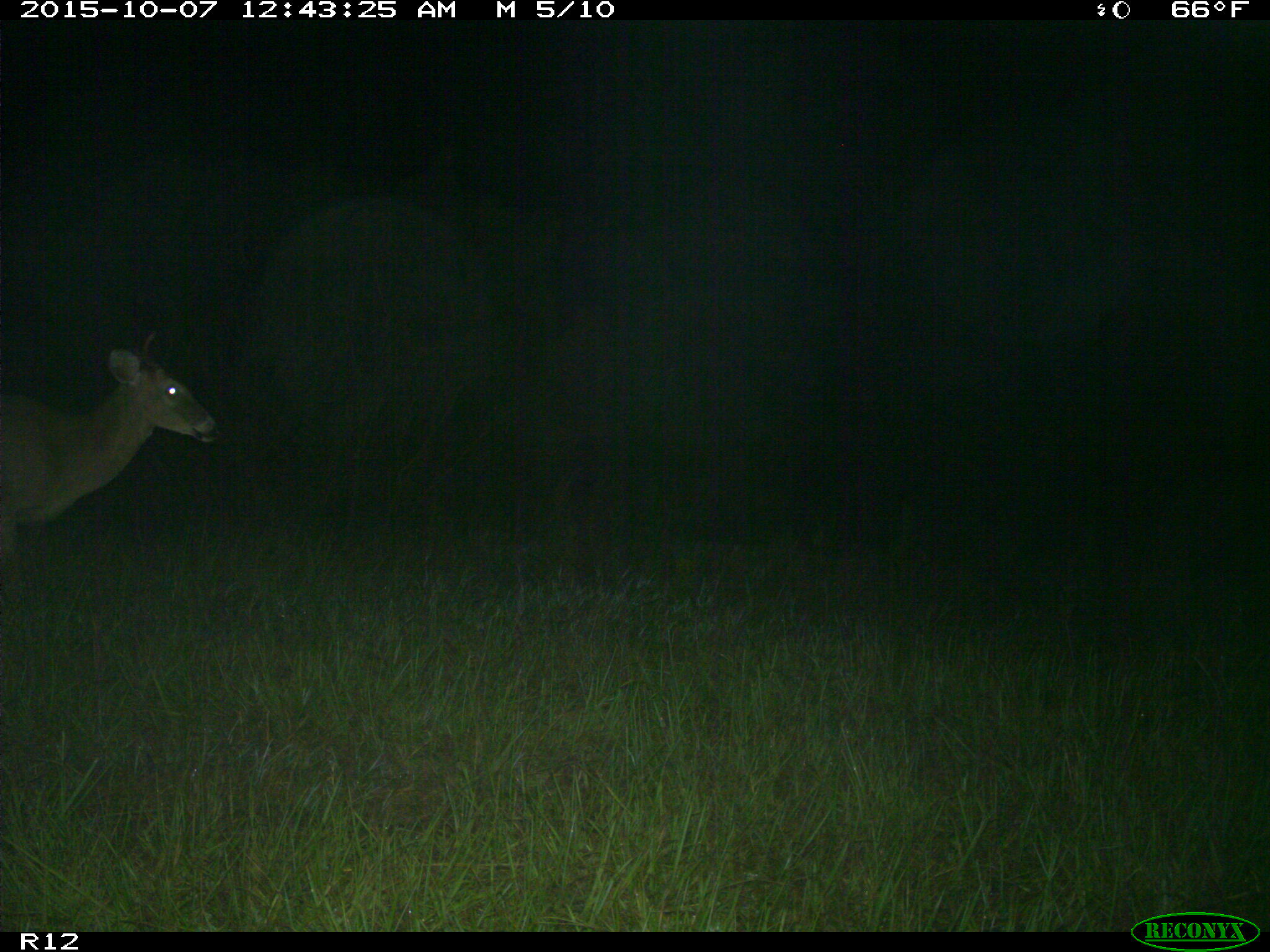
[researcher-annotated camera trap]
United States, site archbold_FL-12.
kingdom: Animalia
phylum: Chordata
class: Mammalia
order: Artiodactyla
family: Cervidae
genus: Odocoileus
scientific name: Odocoileus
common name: deer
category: unidentified deer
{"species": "unidentified deer (deer) (Odocoileus)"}